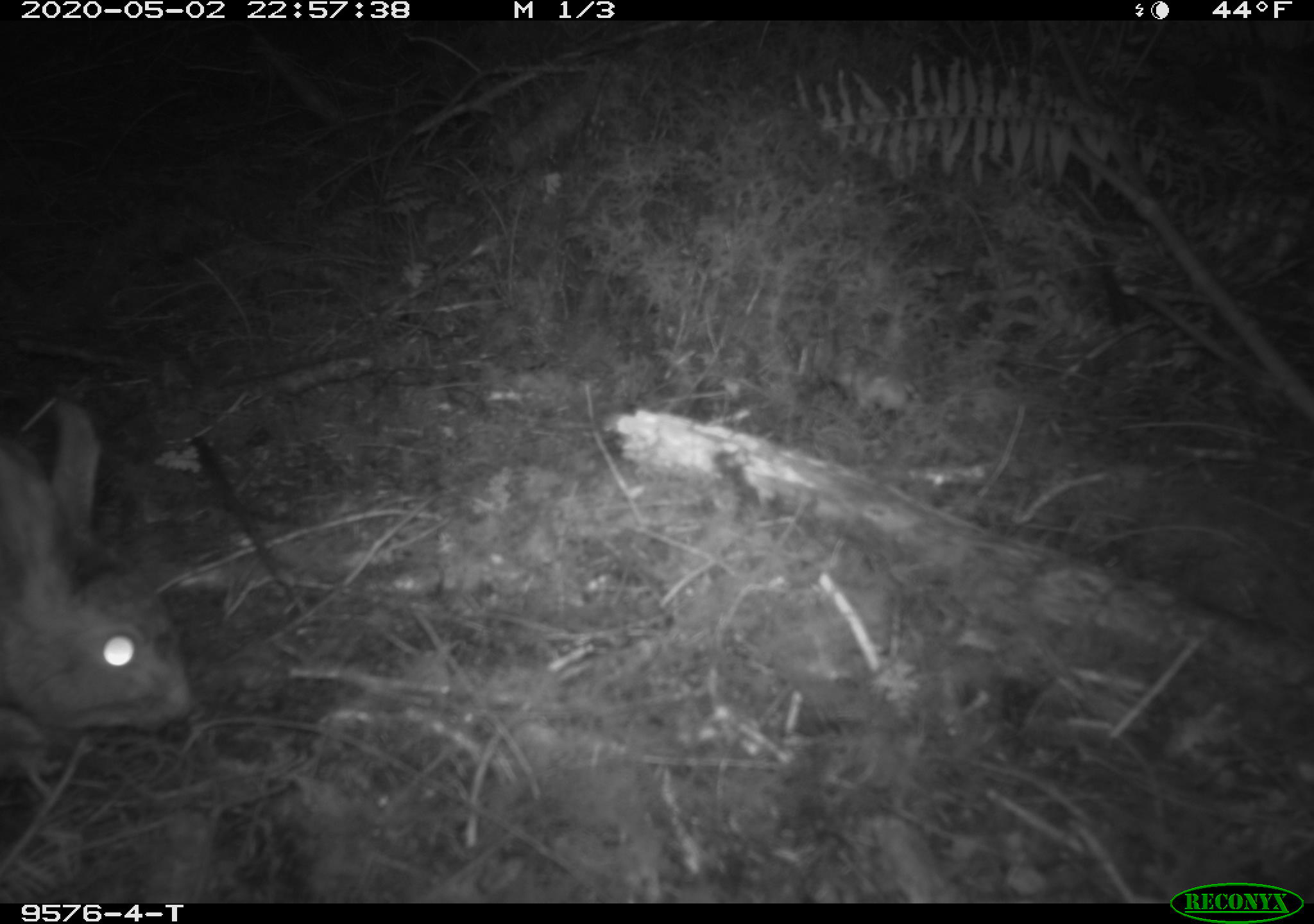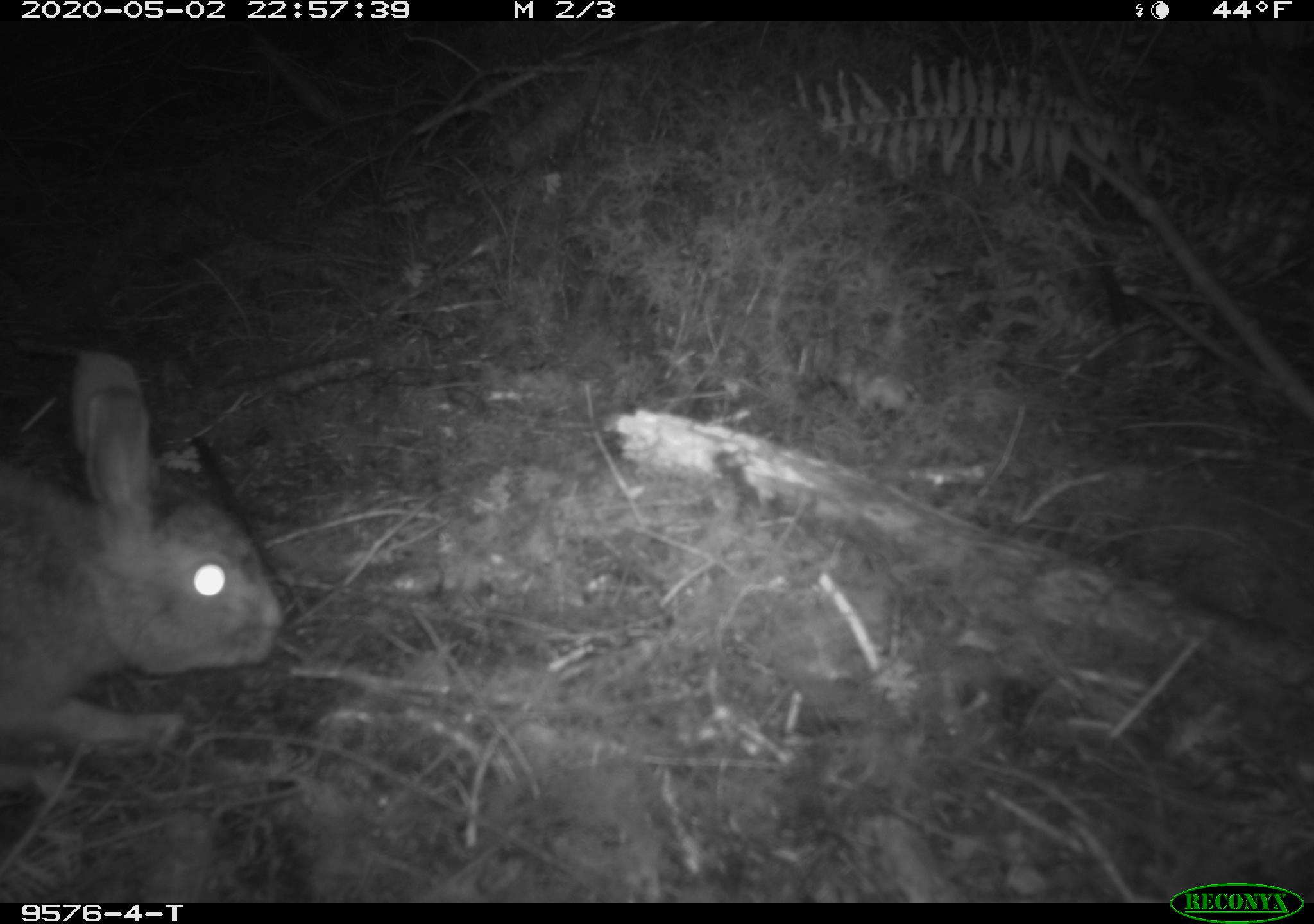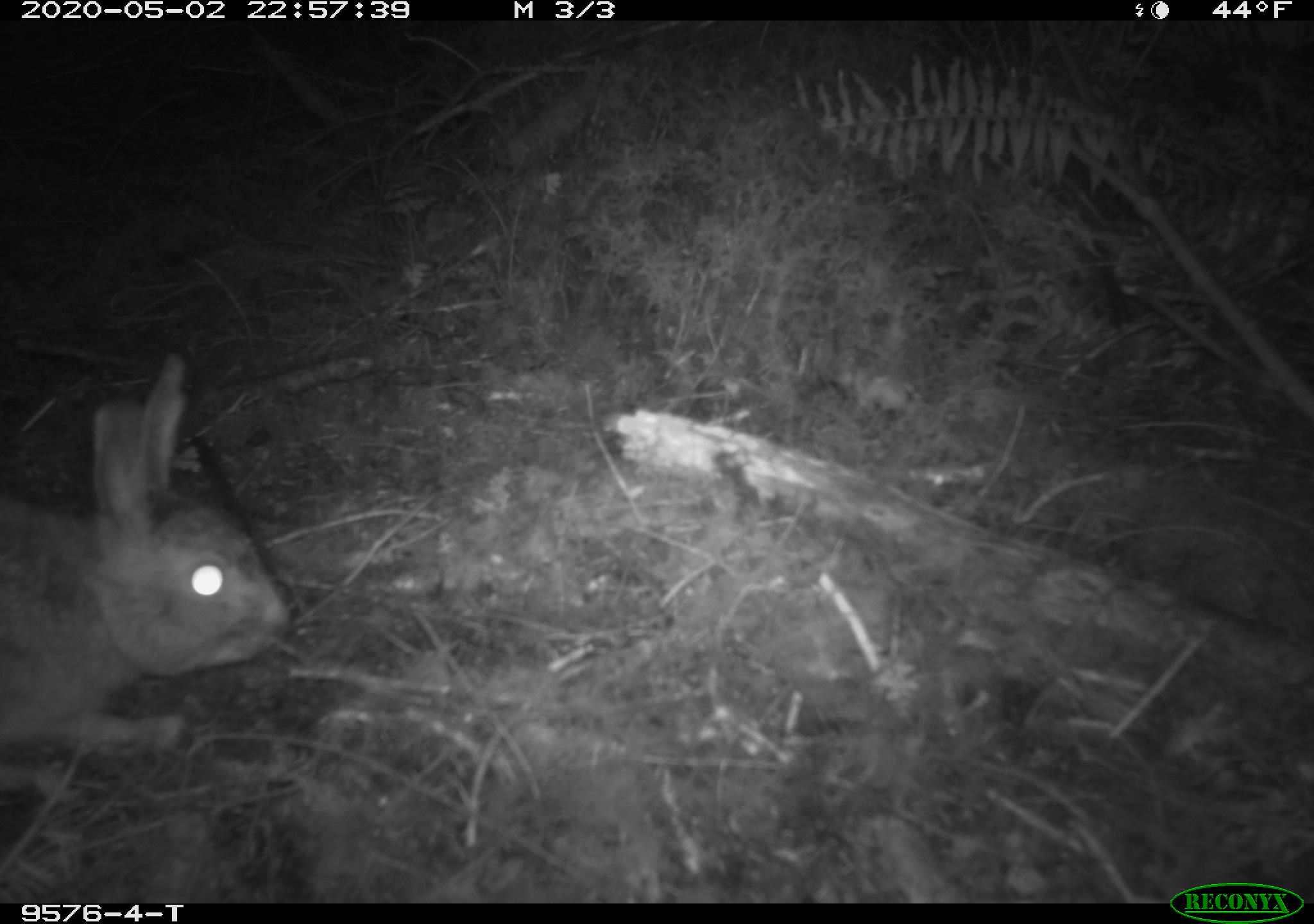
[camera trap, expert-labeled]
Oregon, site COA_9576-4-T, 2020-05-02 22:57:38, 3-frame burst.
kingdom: Animalia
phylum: Chordata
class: Mammalia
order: Lagomorpha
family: Leporidae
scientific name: Leporidae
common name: hares and rabbits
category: leporidae family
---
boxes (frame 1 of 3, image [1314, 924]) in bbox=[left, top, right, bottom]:
leporidae family: bbox=[1, 396, 194, 757]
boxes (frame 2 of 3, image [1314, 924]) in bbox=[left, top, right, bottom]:
leporidae family: bbox=[3, 348, 281, 774]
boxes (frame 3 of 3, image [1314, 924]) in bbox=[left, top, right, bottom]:
leporidae family: bbox=[0, 355, 285, 765]